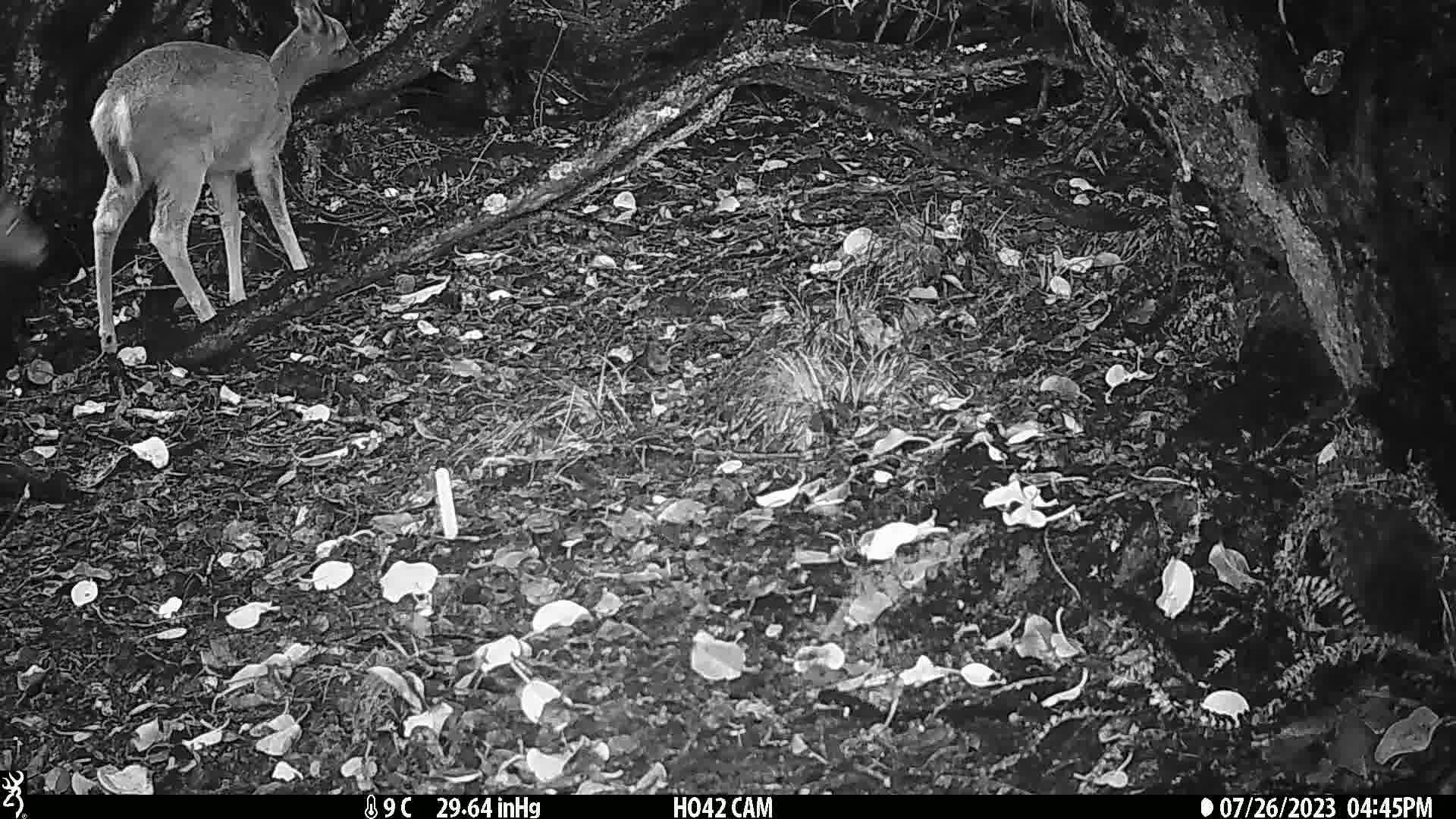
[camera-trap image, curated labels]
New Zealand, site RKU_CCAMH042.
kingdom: Animalia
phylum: Chordata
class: Mammalia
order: Artiodactyla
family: Cervidae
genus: Odocoileus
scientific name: Odocoileus virginianus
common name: white-tailed deer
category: white tailed deer